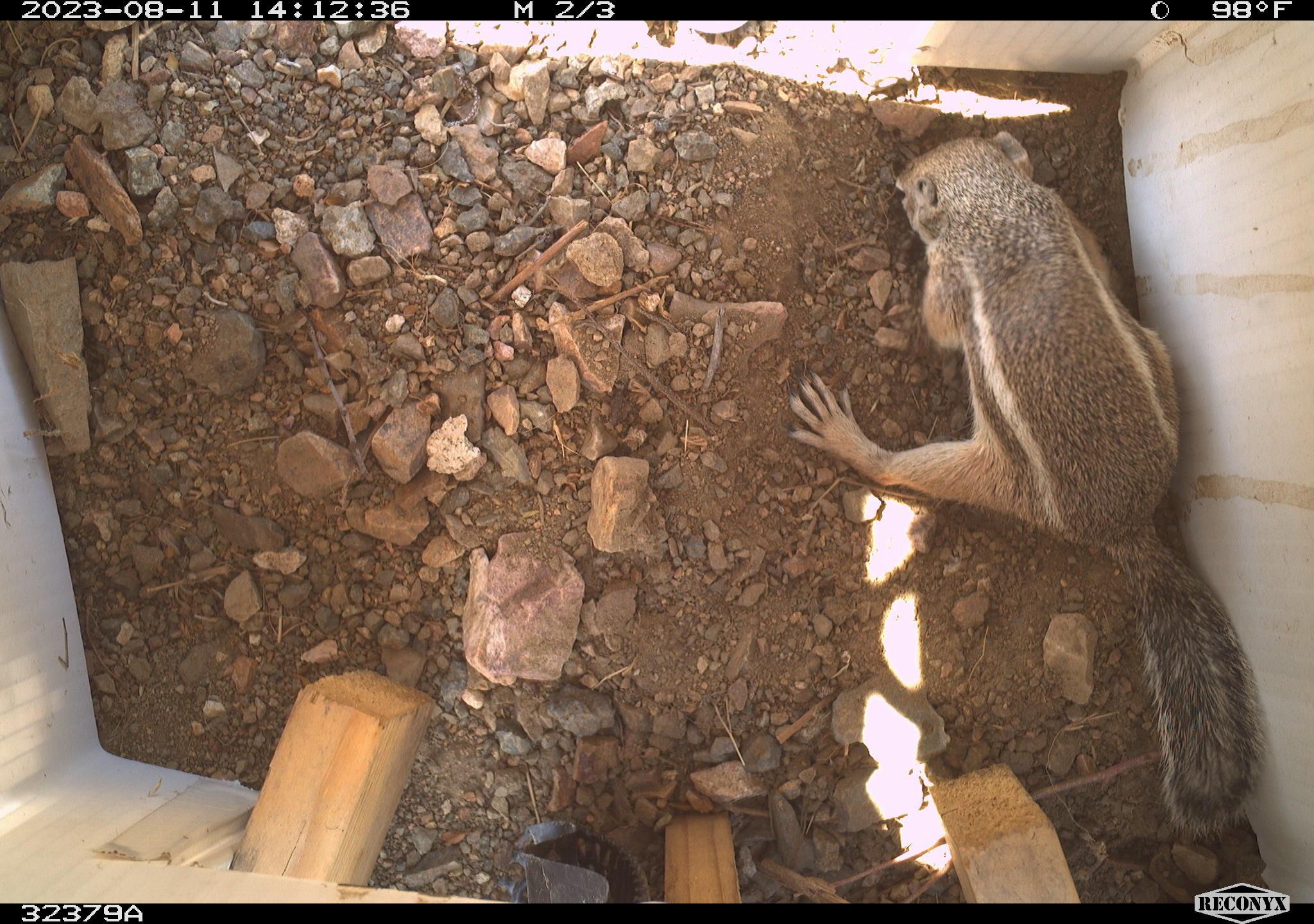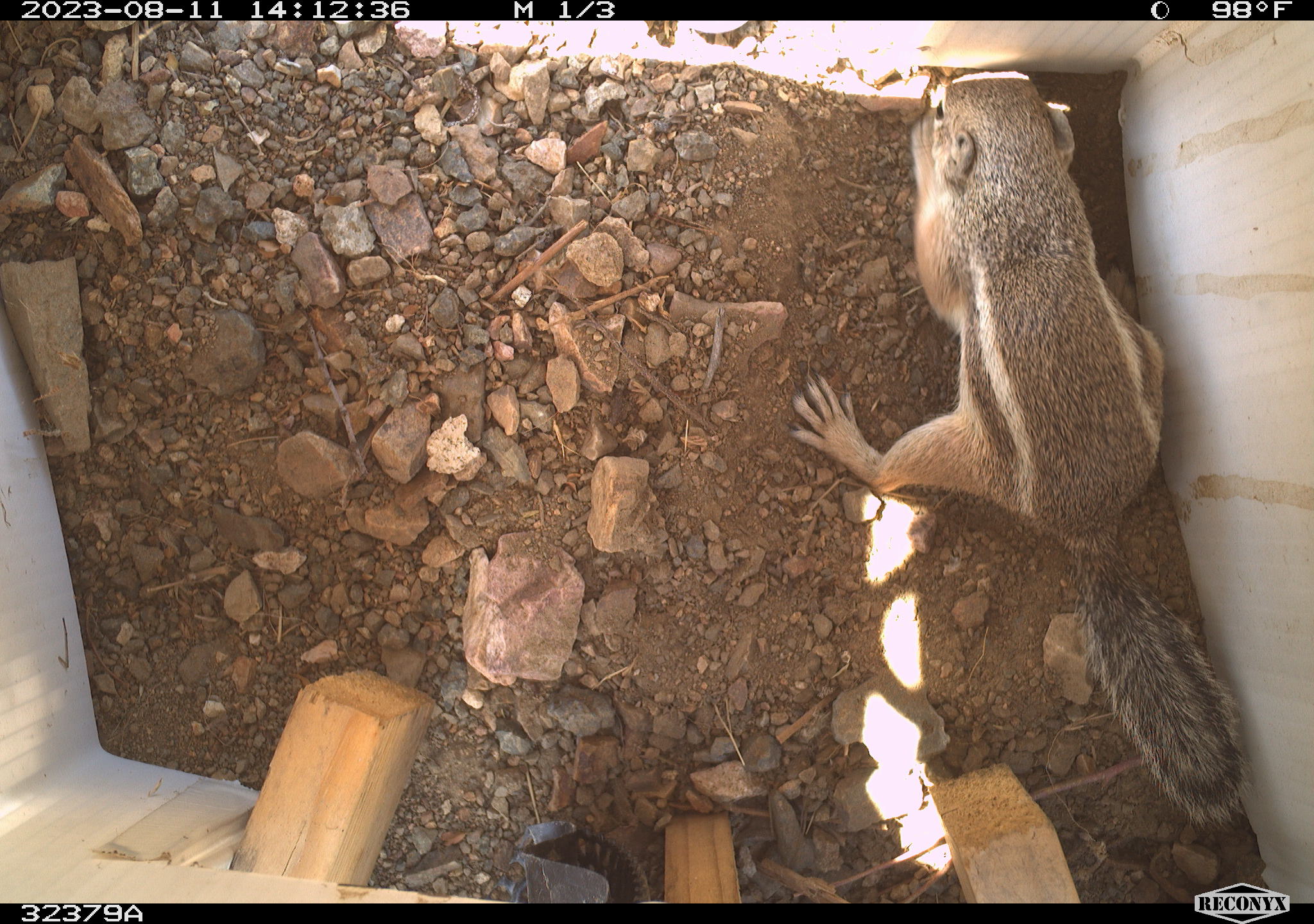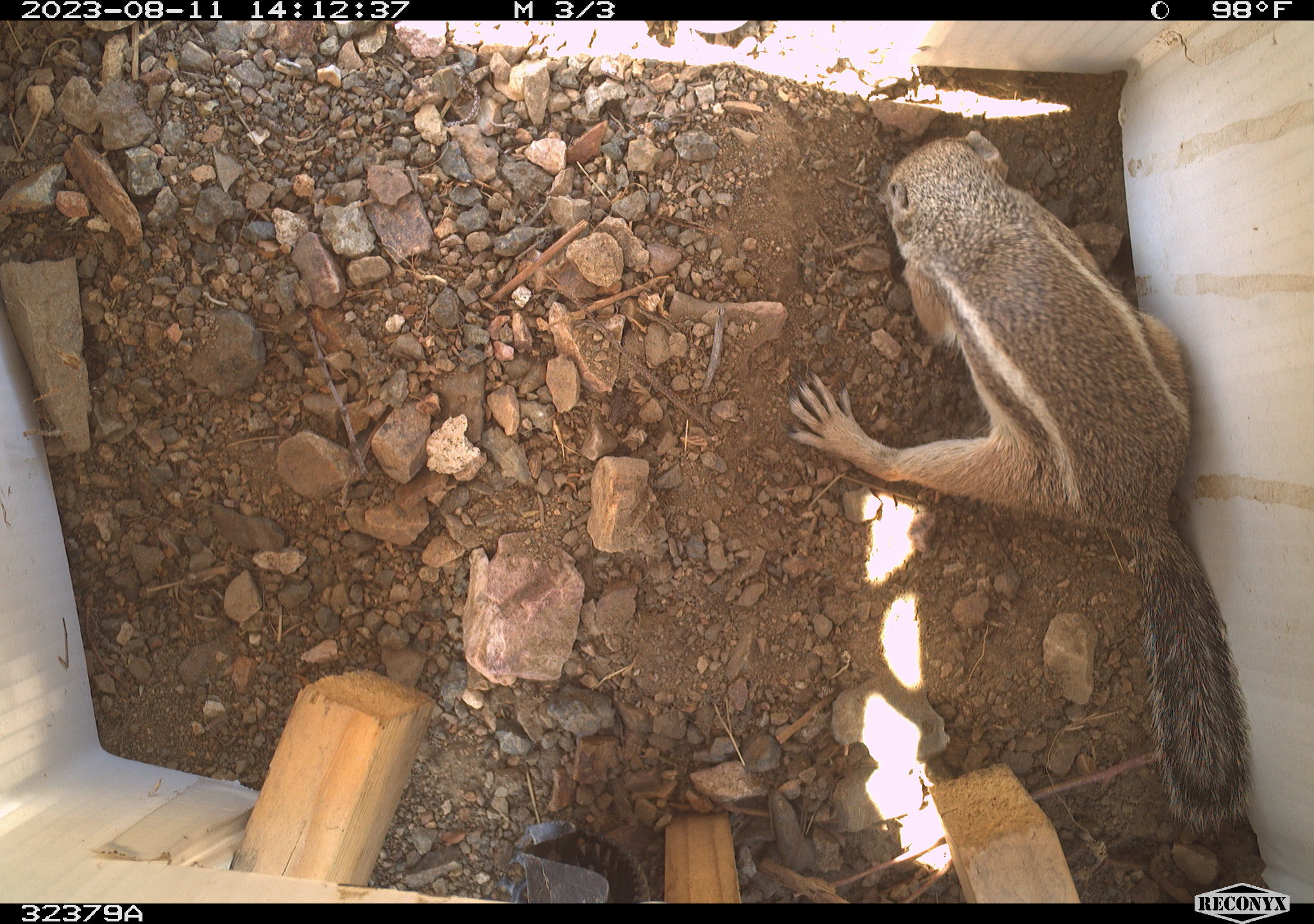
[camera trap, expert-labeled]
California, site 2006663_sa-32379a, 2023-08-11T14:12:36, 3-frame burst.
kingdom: Animalia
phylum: Chordata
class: Mammalia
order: Rodentia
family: Sciuridae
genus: Ammospermophilus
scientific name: Ammospermophilus leucurus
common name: white-tailed antelope squirrel